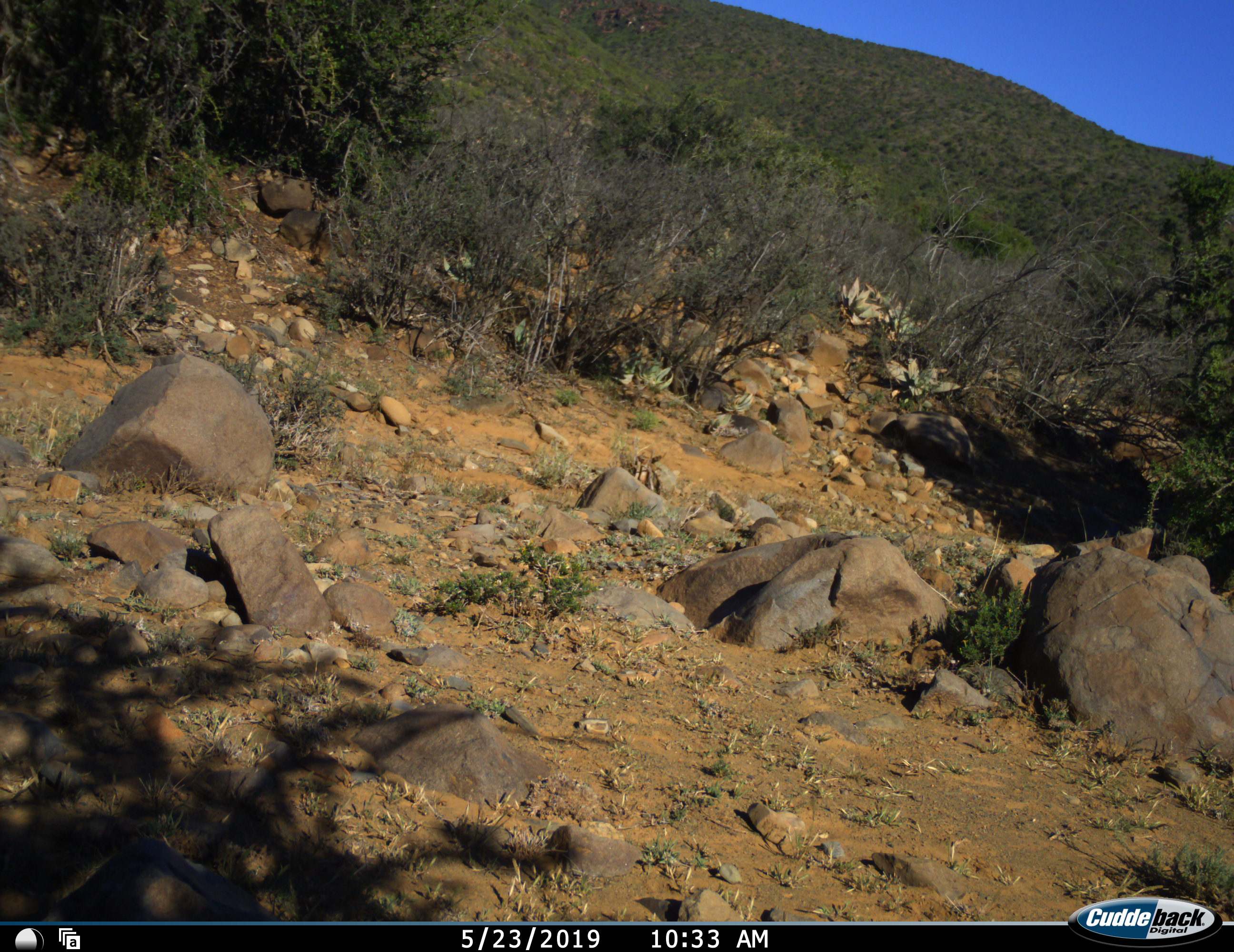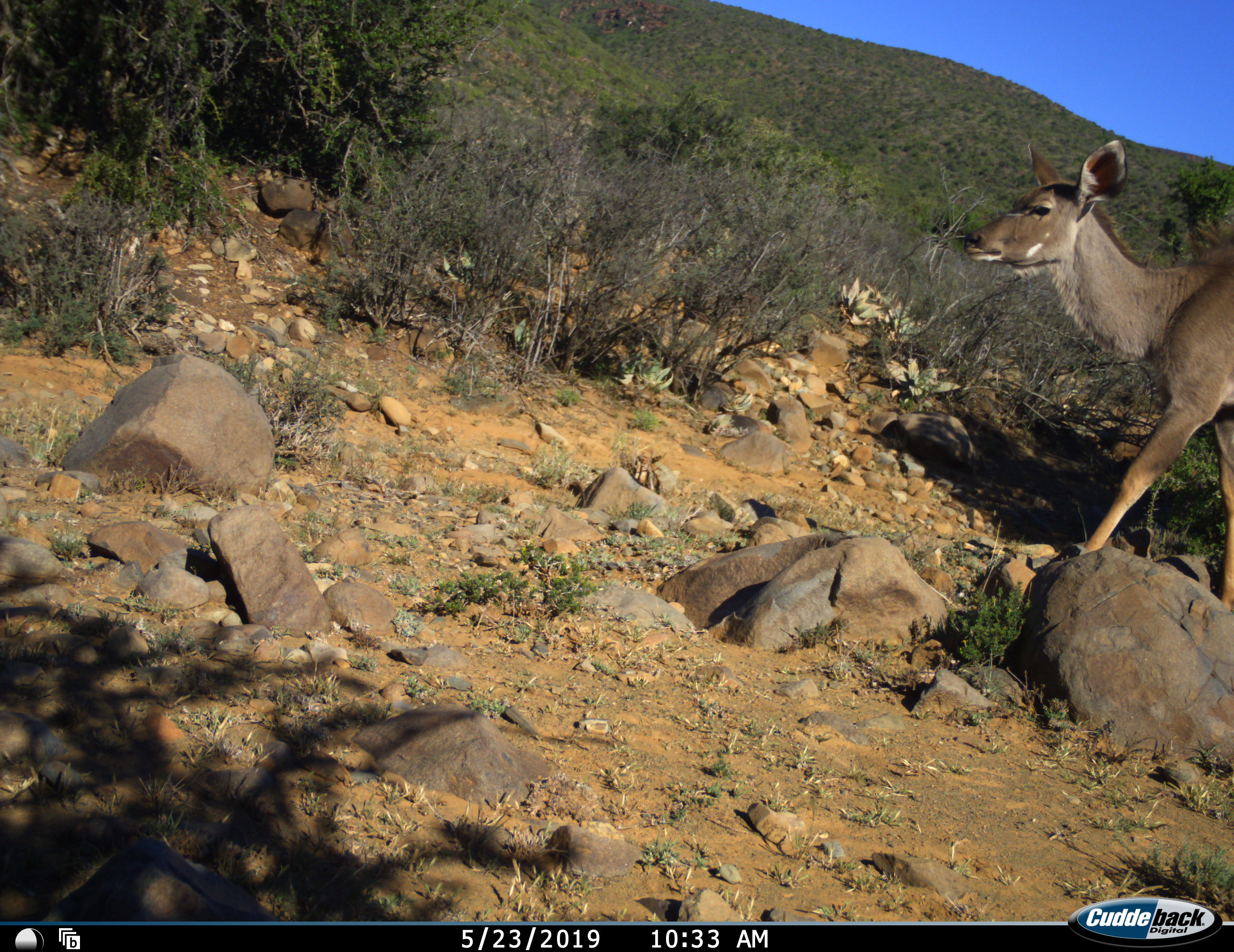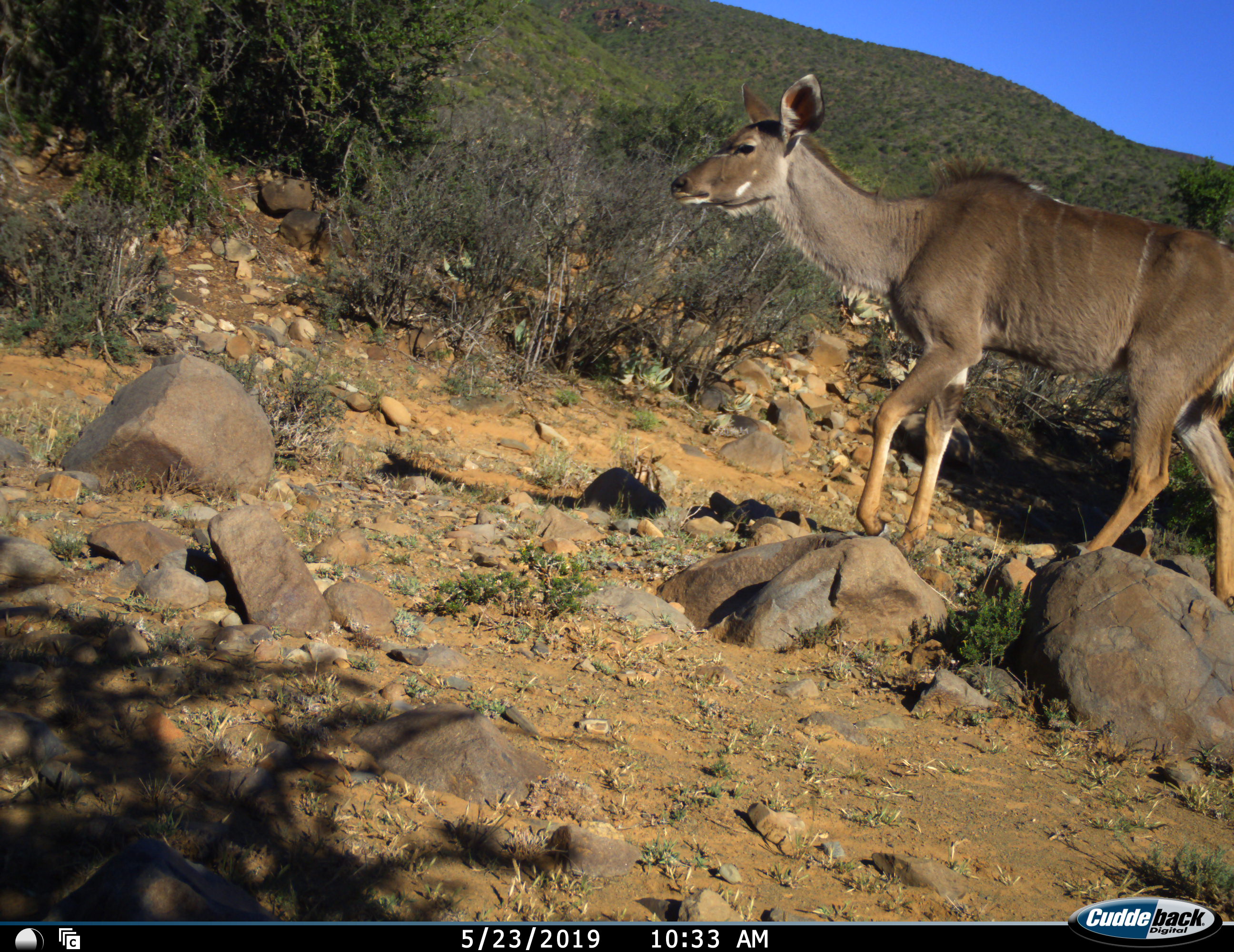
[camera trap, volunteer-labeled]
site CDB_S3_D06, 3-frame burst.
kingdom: Animalia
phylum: Chordata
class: Mammalia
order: Artiodactyla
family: Bovidae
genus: Tragelaphus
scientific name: Tragelaphus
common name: kudu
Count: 1.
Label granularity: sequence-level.